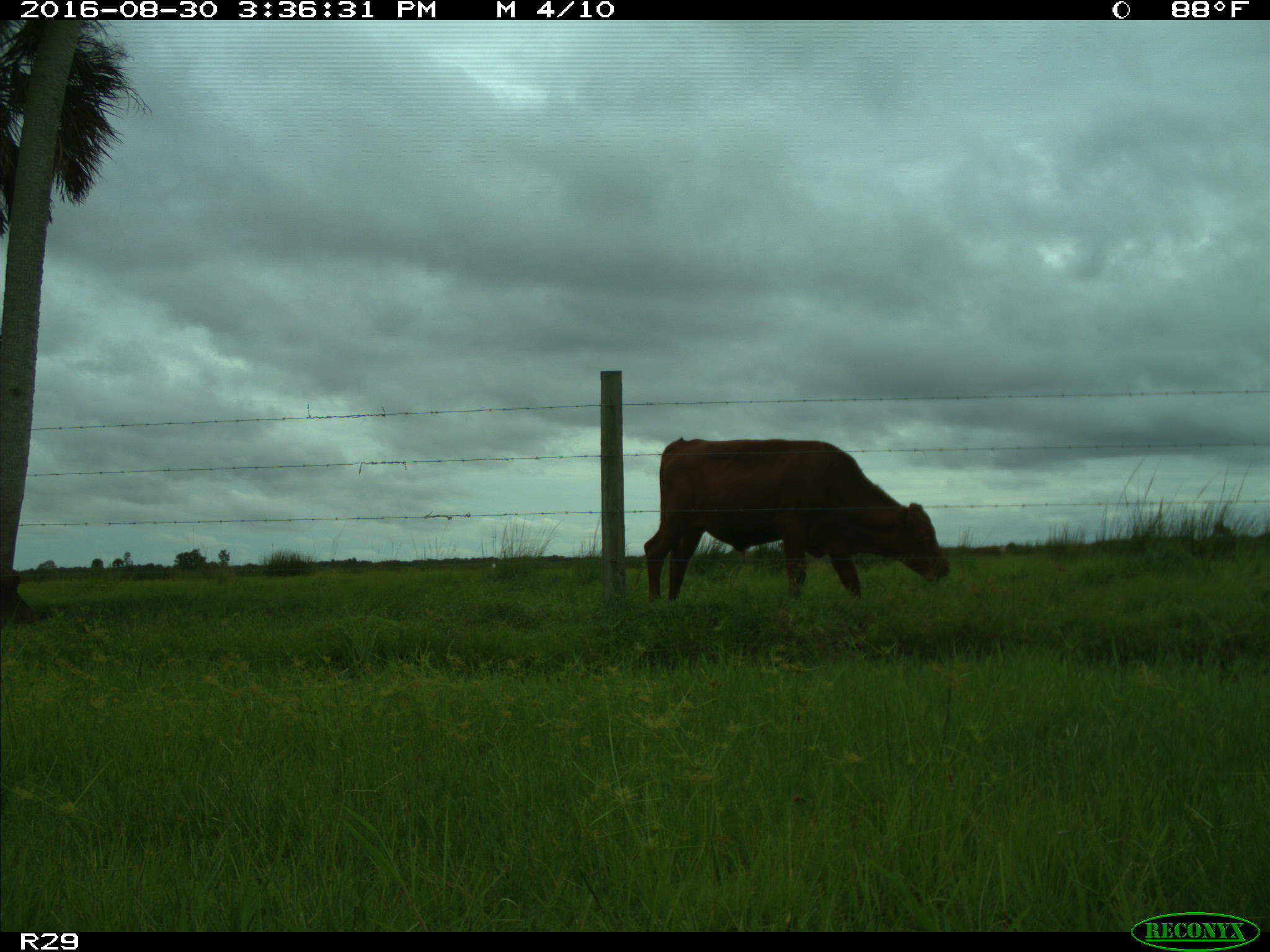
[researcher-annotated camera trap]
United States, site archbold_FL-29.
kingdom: Animalia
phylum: Chordata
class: Mammalia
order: Artiodactyla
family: Bovidae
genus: Bos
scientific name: Bos taurus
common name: domestic cow